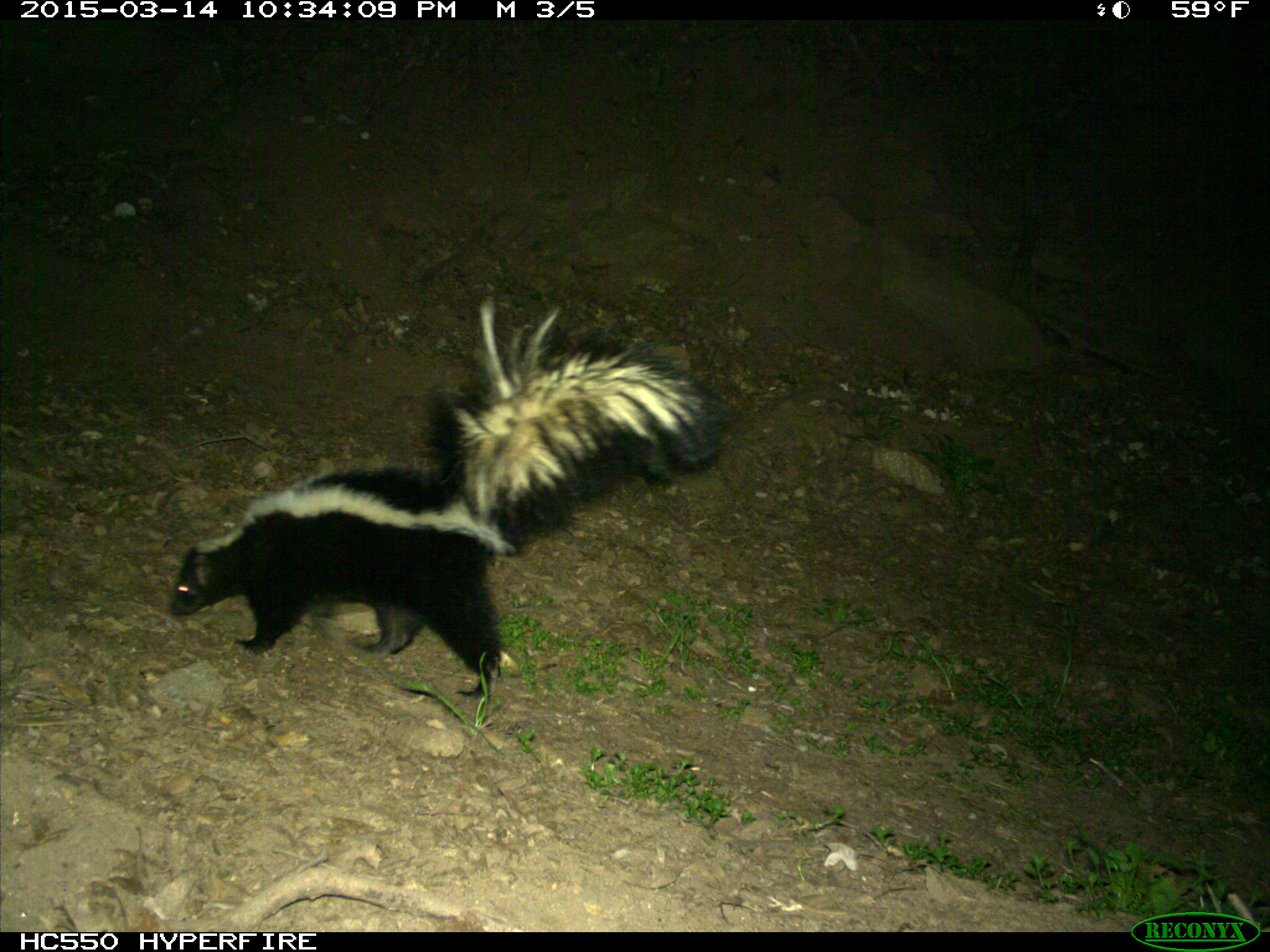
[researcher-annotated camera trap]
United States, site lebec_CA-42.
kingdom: Animalia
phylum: Chordata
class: Mammalia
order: Carnivora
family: Mephitidae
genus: Mephitis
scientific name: Mephitis mephitis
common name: striped skunk